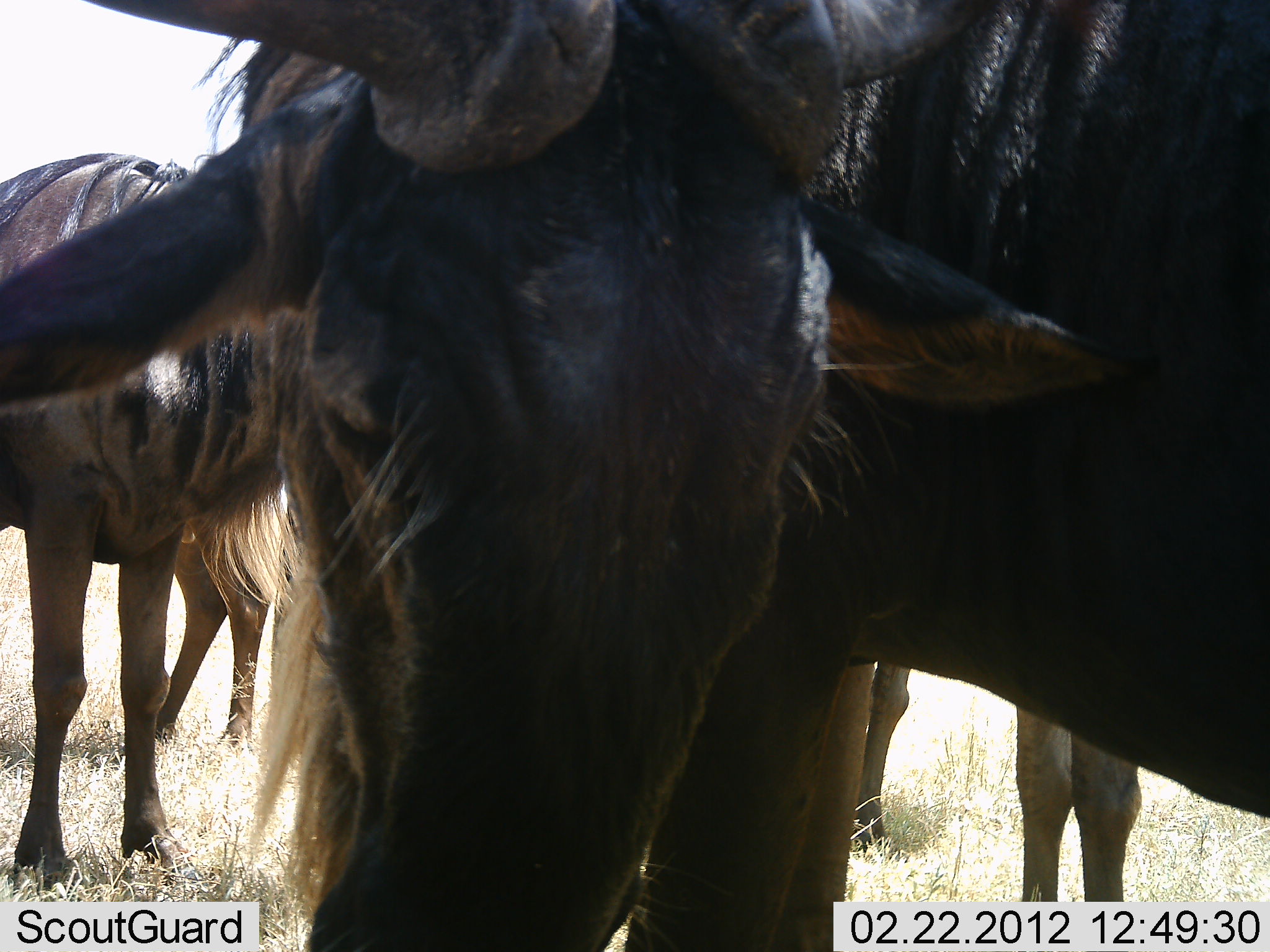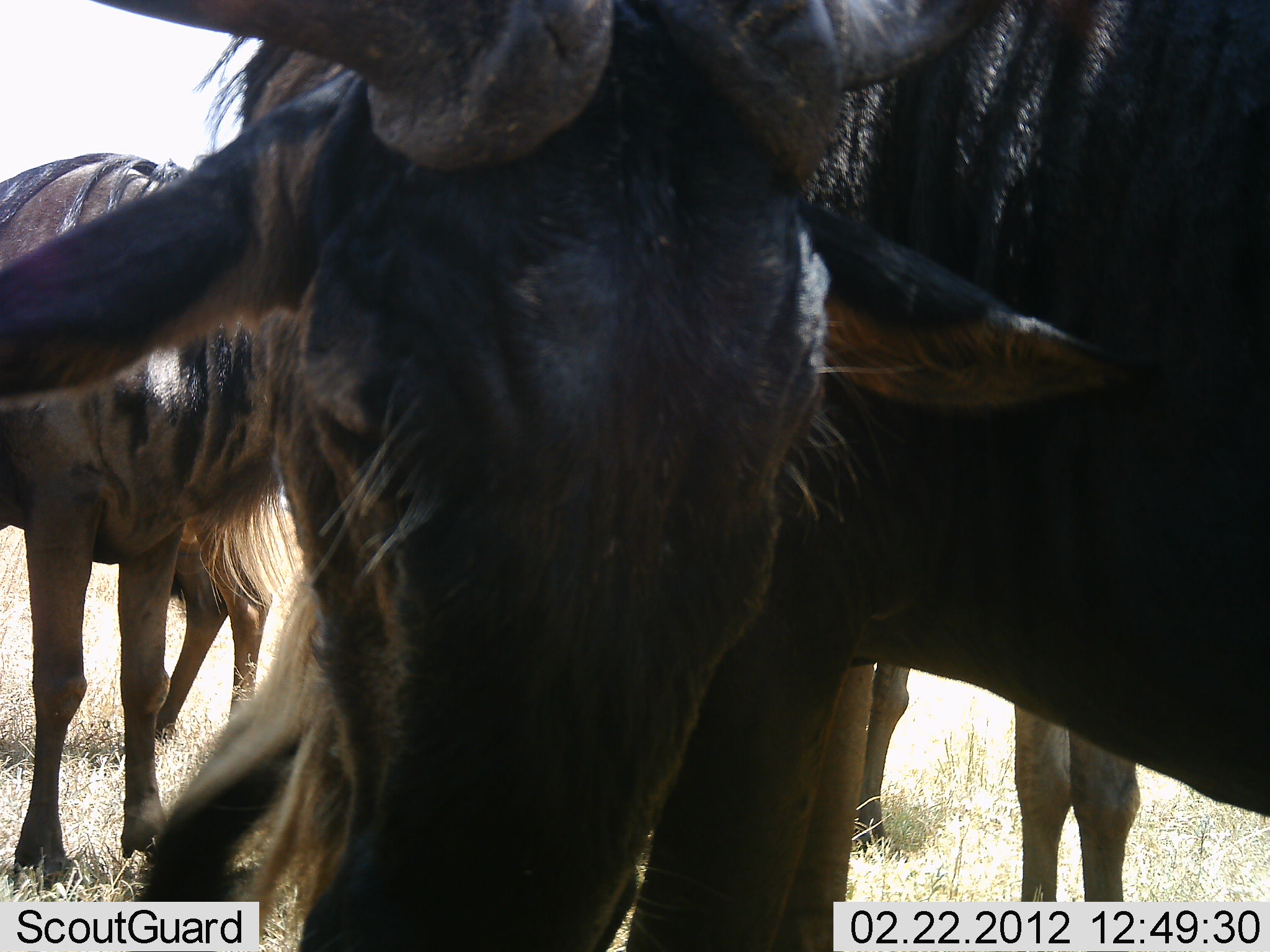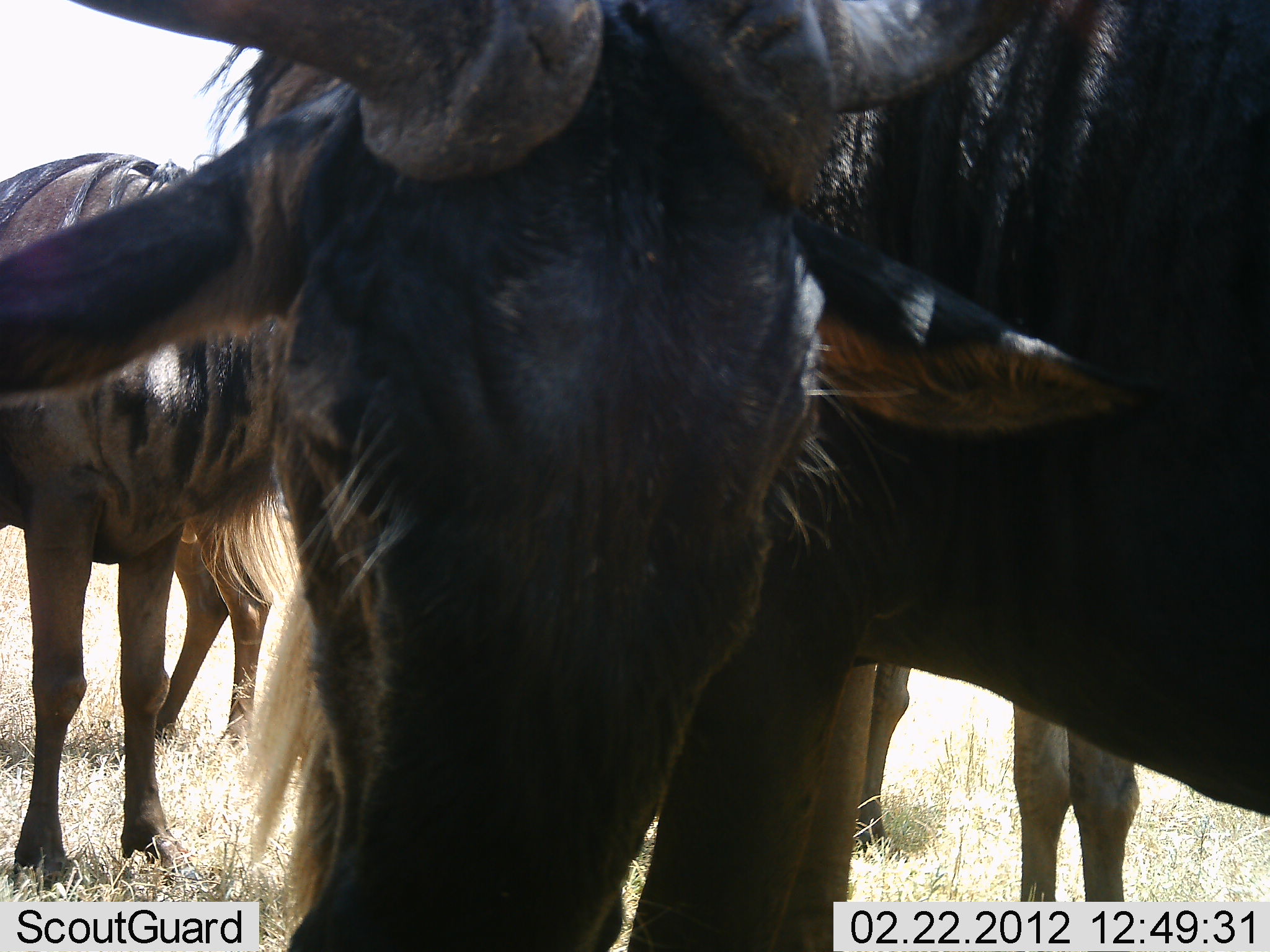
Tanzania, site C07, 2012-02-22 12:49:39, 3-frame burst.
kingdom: Animalia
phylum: Chordata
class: Mammalia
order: Artiodactyla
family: Bovidae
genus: Connochaetes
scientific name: Connochaetes taurinus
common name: blue wildebeest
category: wildebeest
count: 4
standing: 89%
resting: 6%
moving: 0%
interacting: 0%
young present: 0%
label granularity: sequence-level